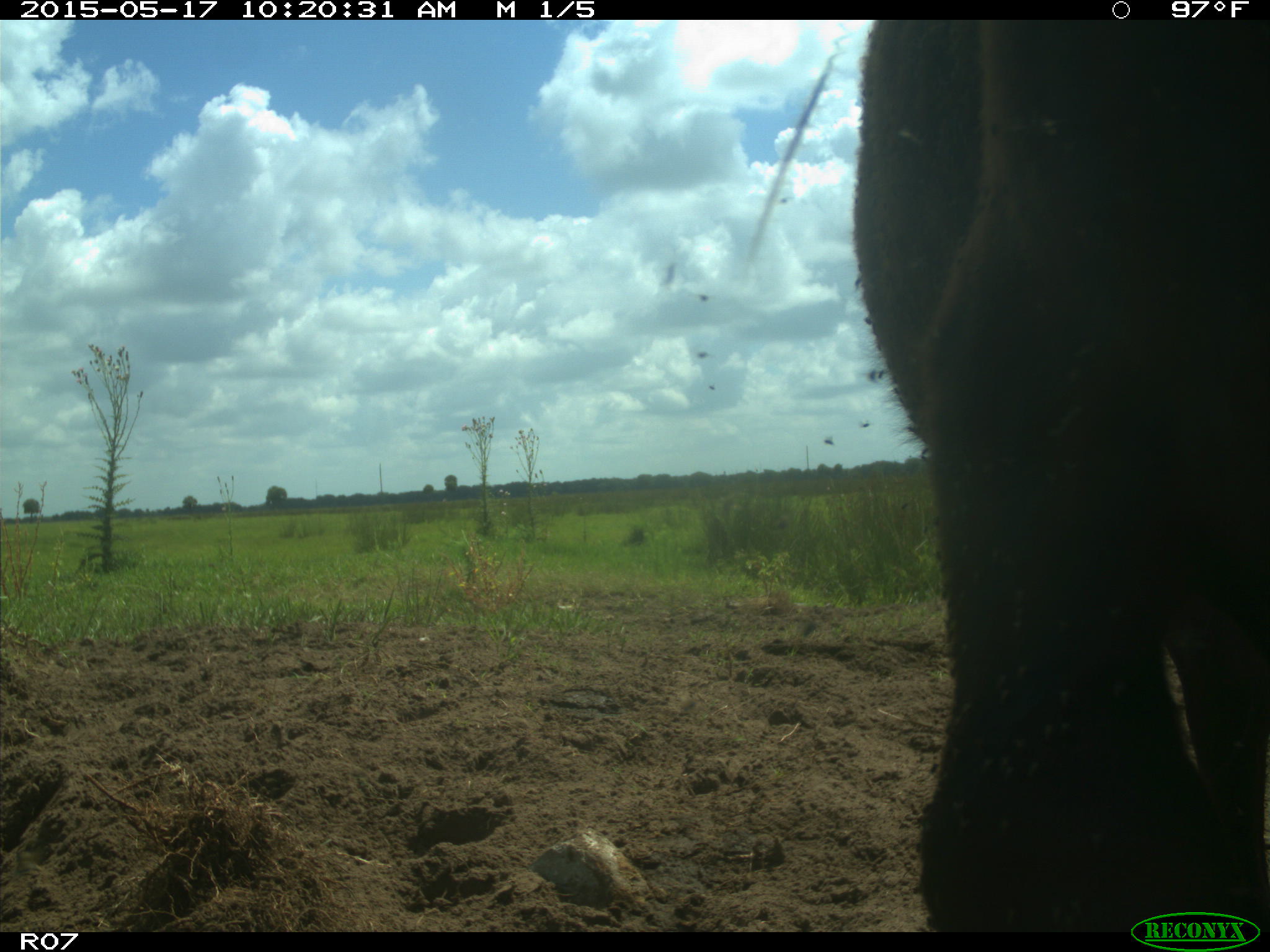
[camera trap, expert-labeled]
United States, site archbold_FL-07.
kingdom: Animalia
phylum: Chordata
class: Mammalia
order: Artiodactyla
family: Bovidae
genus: Bos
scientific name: Bos taurus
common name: domestic cow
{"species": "Bos taurus (domestic cow)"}